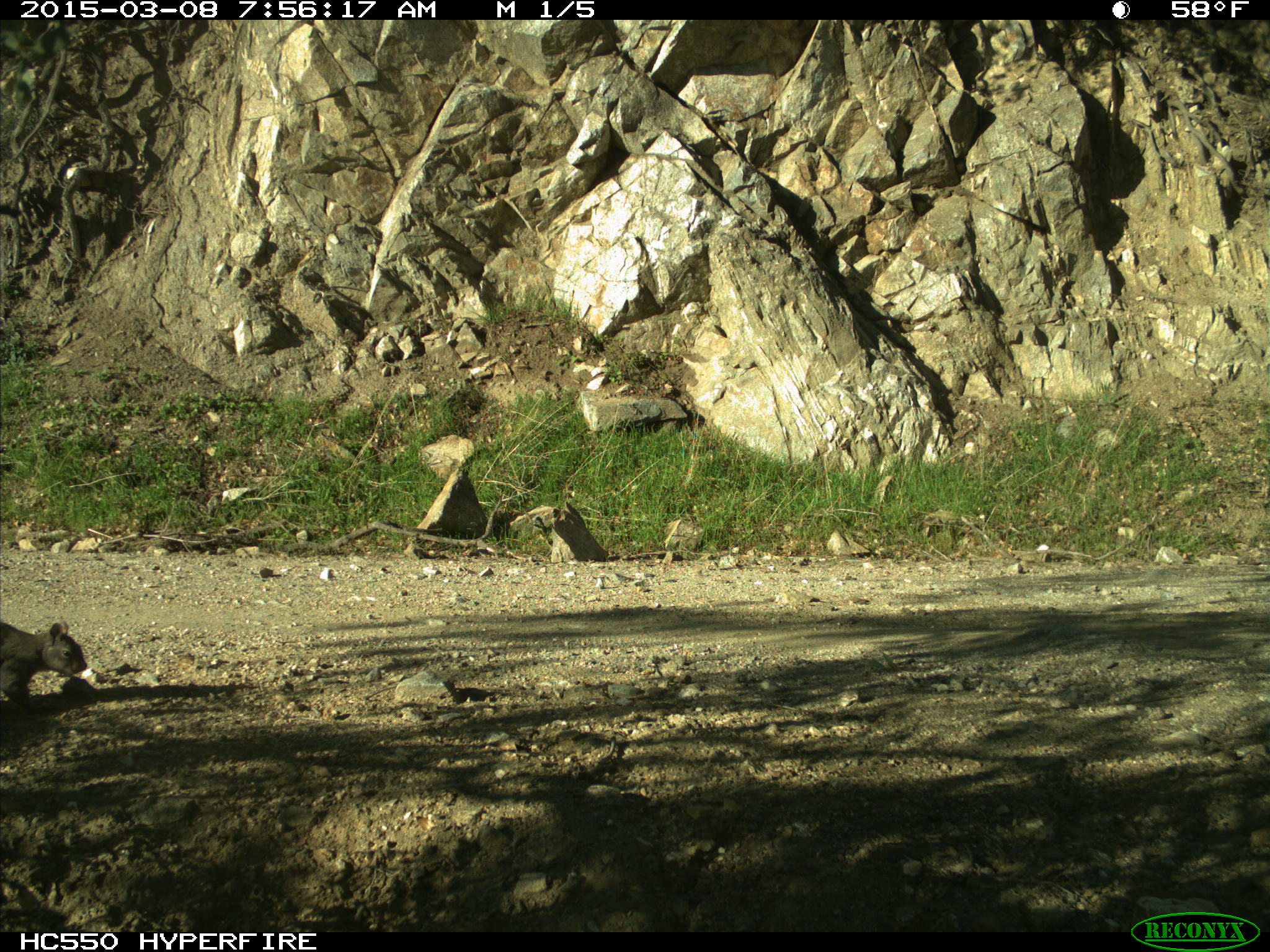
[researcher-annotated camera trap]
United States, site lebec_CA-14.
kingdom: Animalia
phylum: Chordata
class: Mammalia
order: Rodentia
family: Sciuridae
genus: Sciurus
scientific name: Sciurus carolinensis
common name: eastern gray squirrel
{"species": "Sciurus carolinensis (eastern gray squirrel)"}